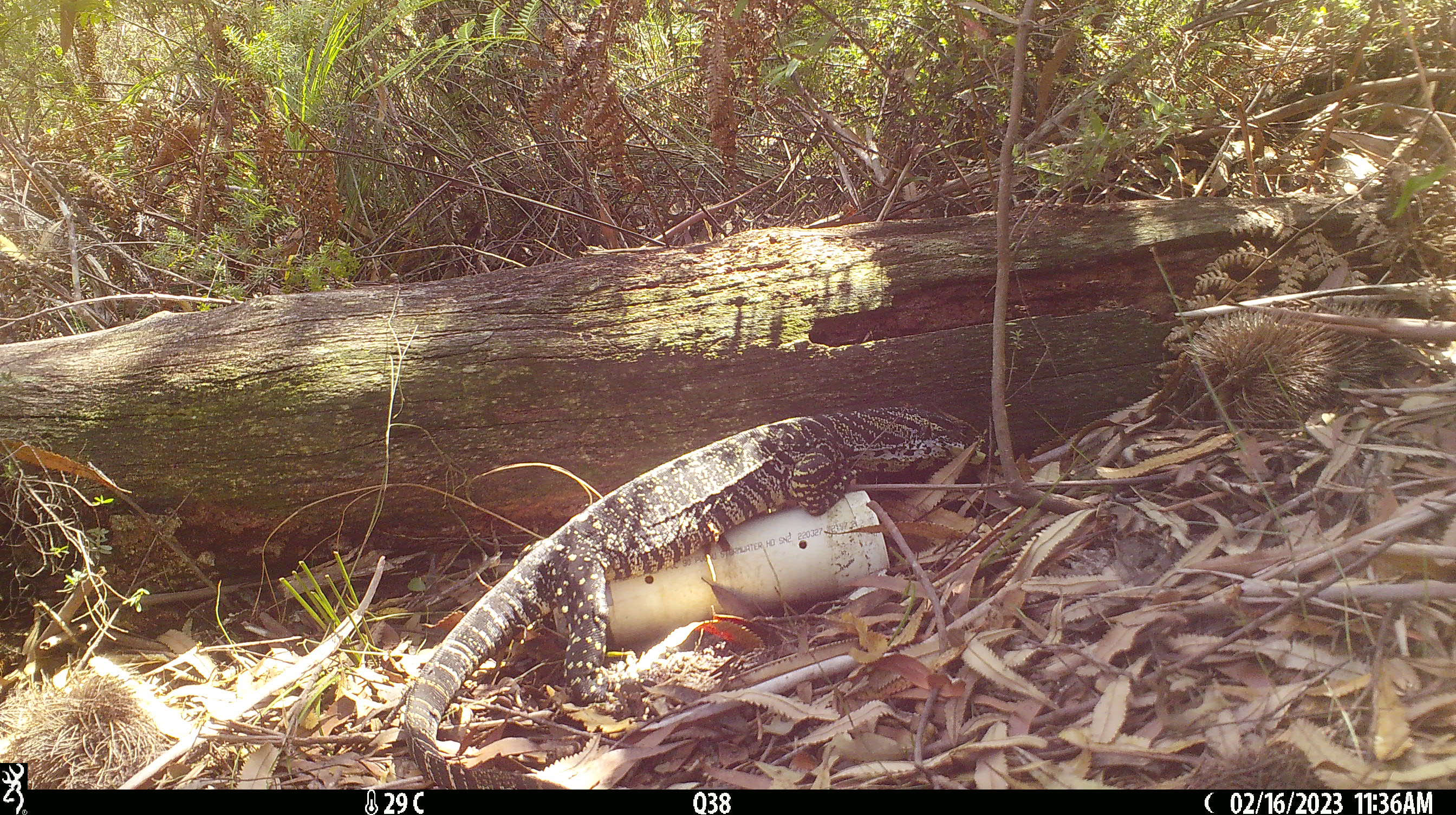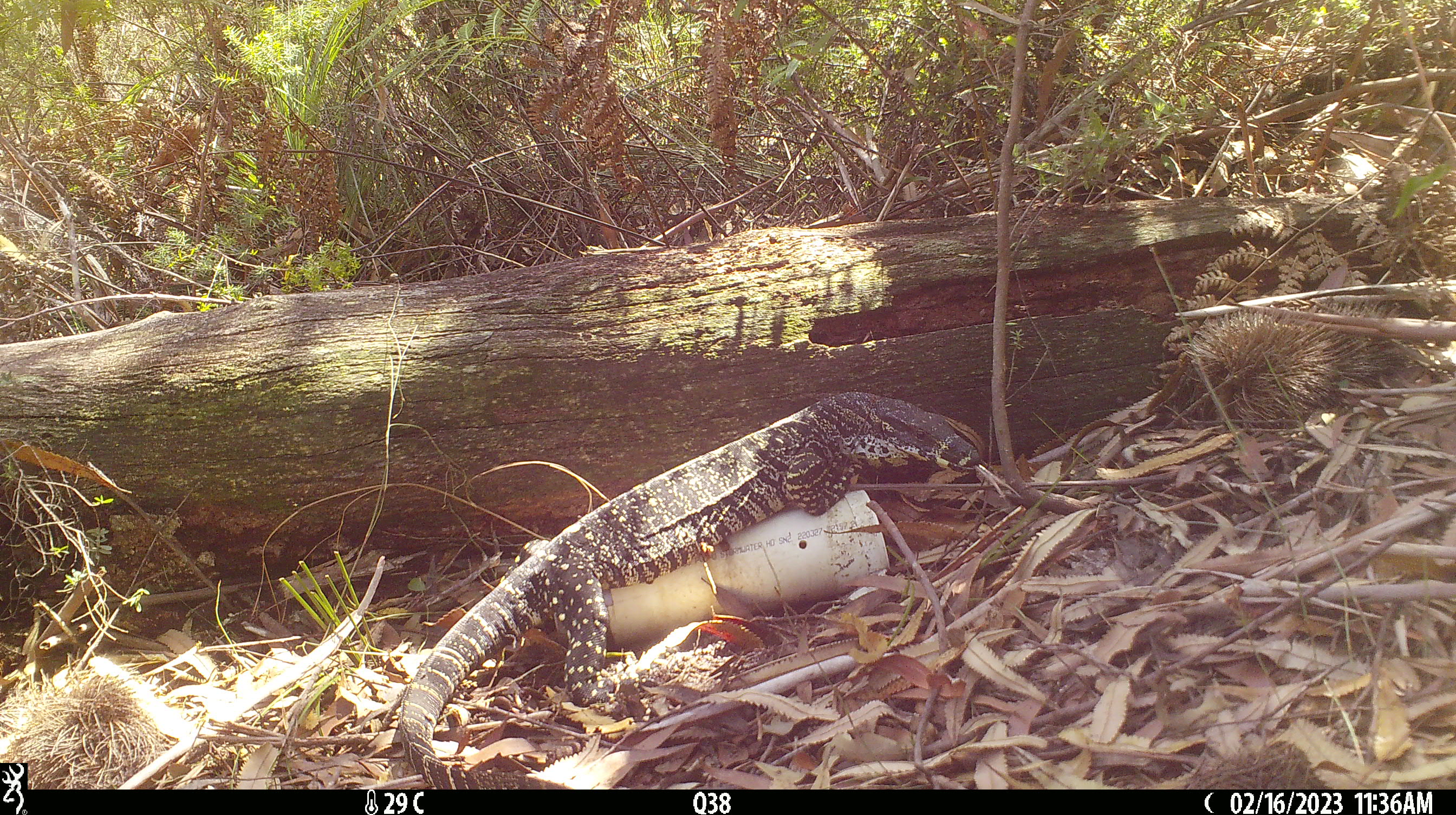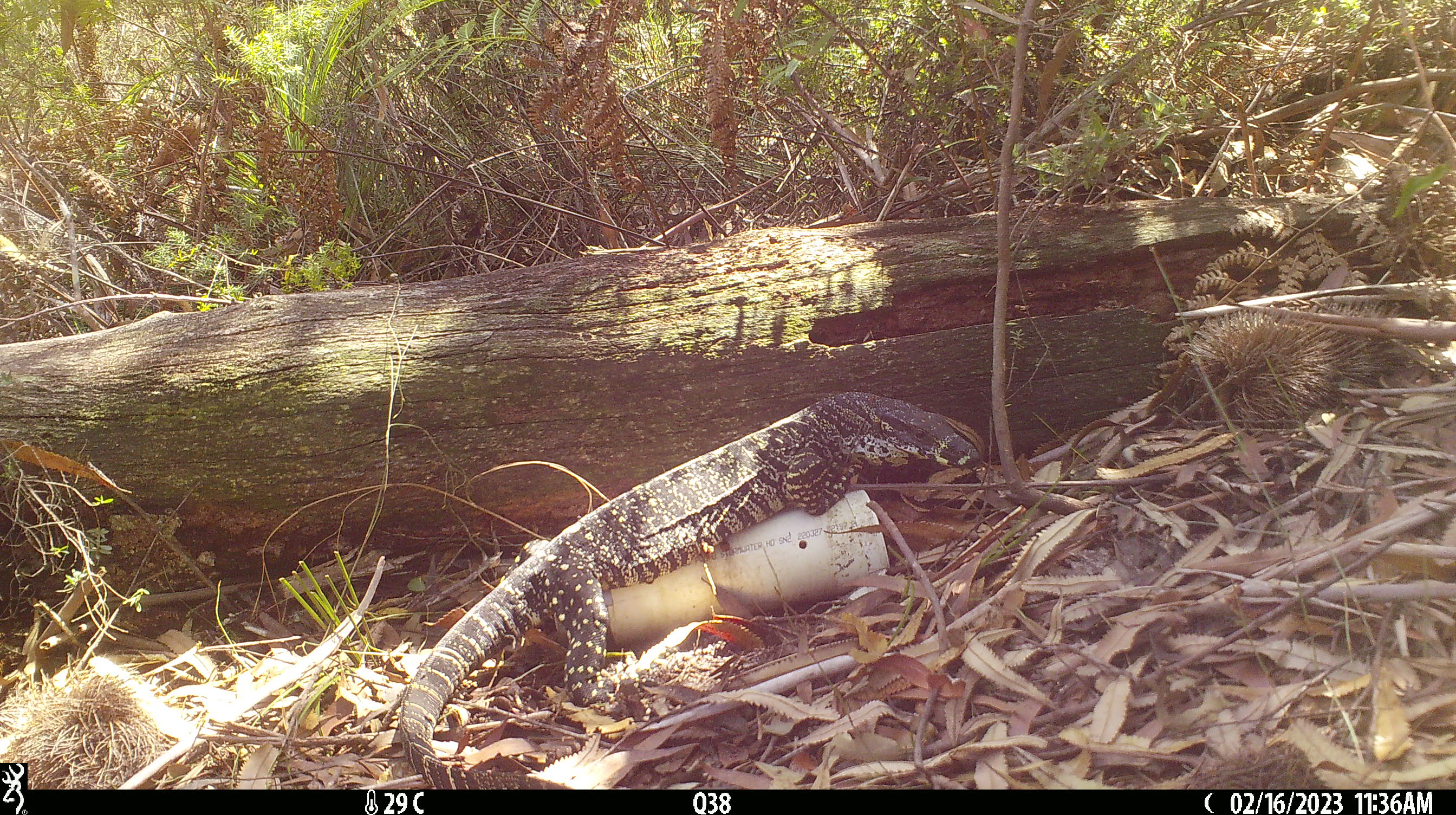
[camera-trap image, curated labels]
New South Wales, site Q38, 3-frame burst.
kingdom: Animalia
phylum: Chordata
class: Reptilia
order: Squamata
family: Varanidae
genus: Varanus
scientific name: Varanus varius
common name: lace monitor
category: goanna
Goanna (lace monitor) (Varanus varius).